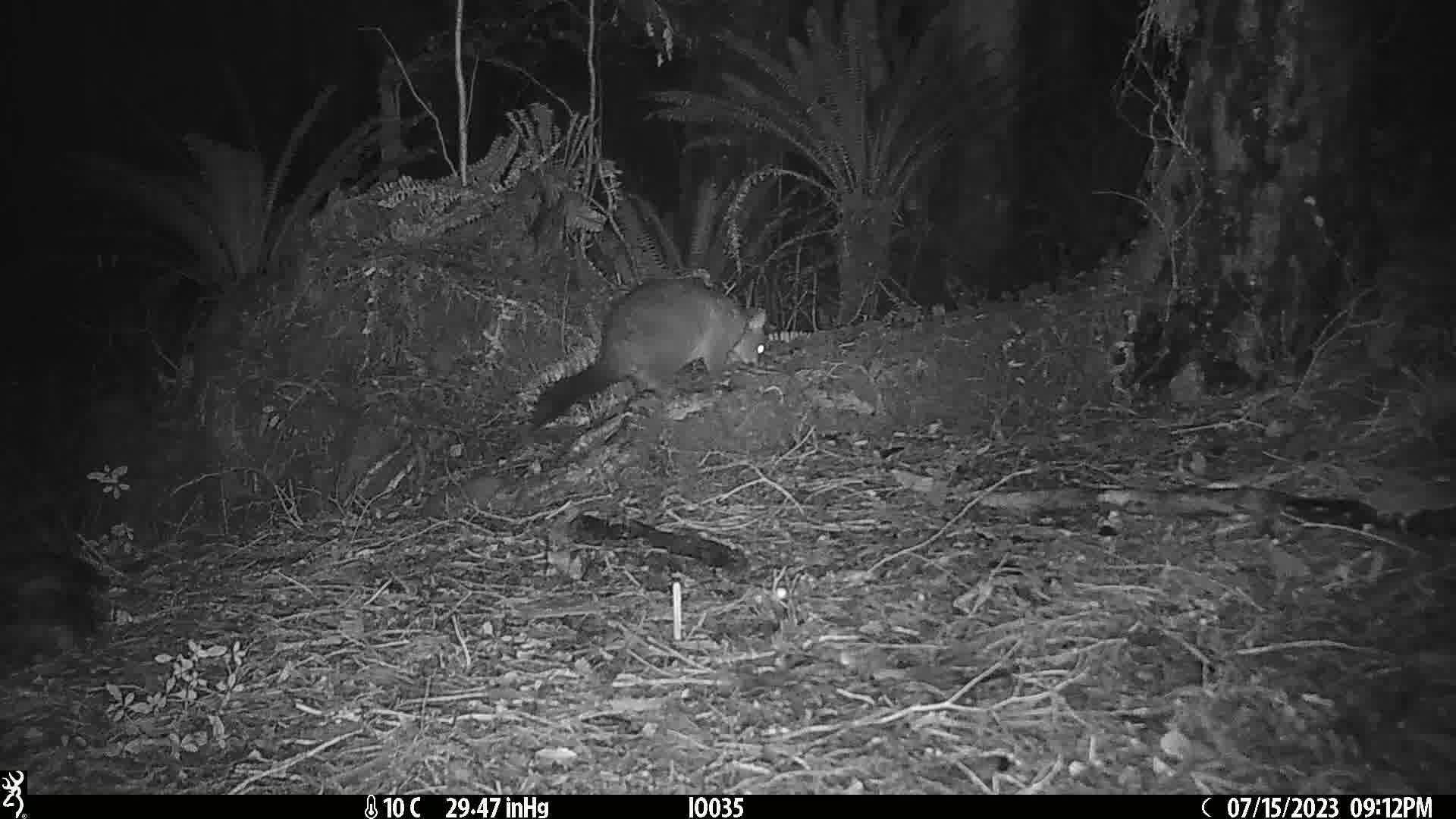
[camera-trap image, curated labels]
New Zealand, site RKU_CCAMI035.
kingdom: Animalia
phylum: Chordata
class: Mammalia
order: Diprotodontia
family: Phalangeridae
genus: Trichosurus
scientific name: Trichosurus vulpecula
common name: common brushtail possum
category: possum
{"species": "possum (common brushtail possum) (Trichosurus vulpecula)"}